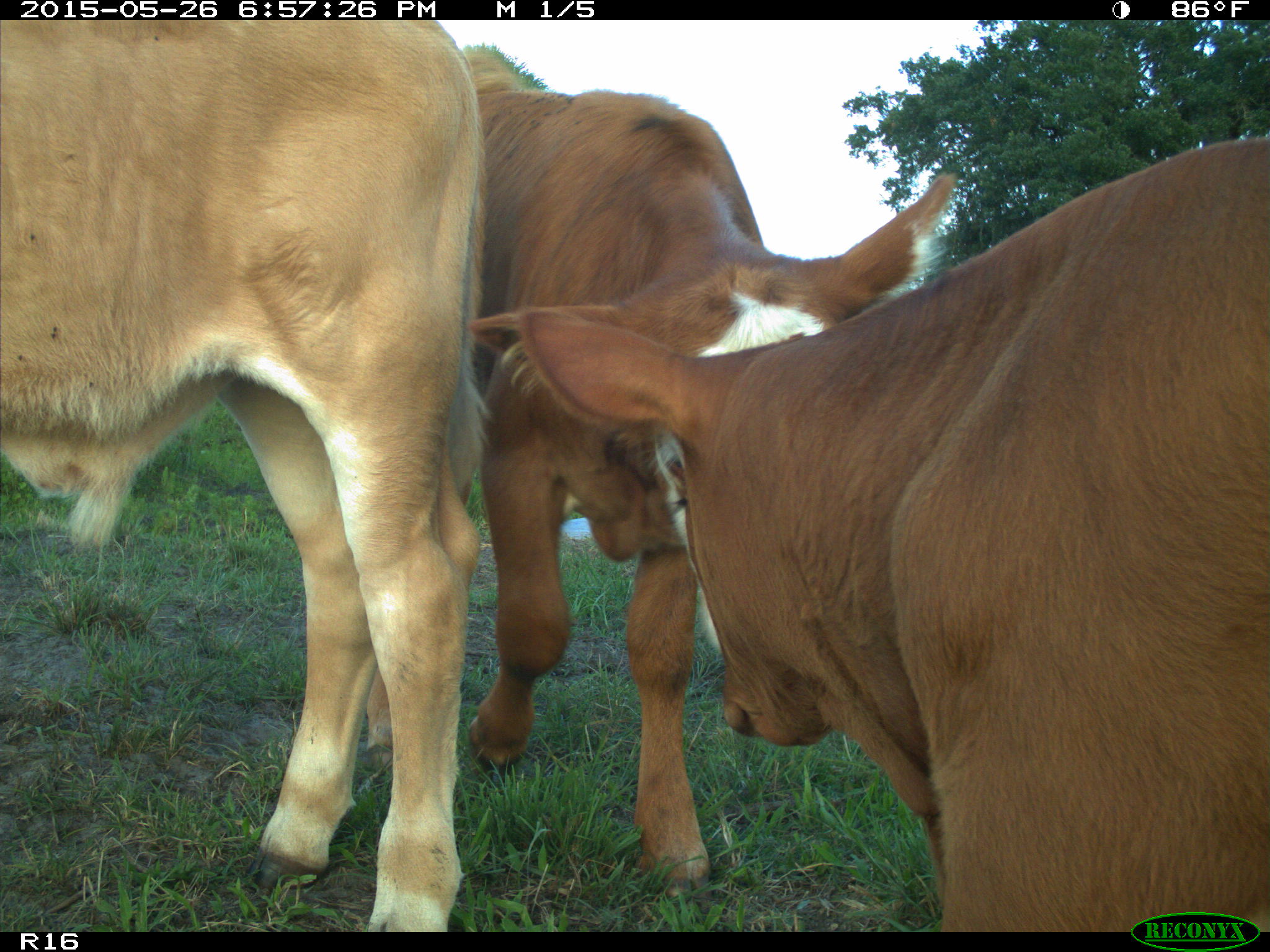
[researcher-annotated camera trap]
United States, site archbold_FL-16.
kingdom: Animalia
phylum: Chordata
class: Mammalia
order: Artiodactyla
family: Bovidae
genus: Bos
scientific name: Bos taurus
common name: domestic cow